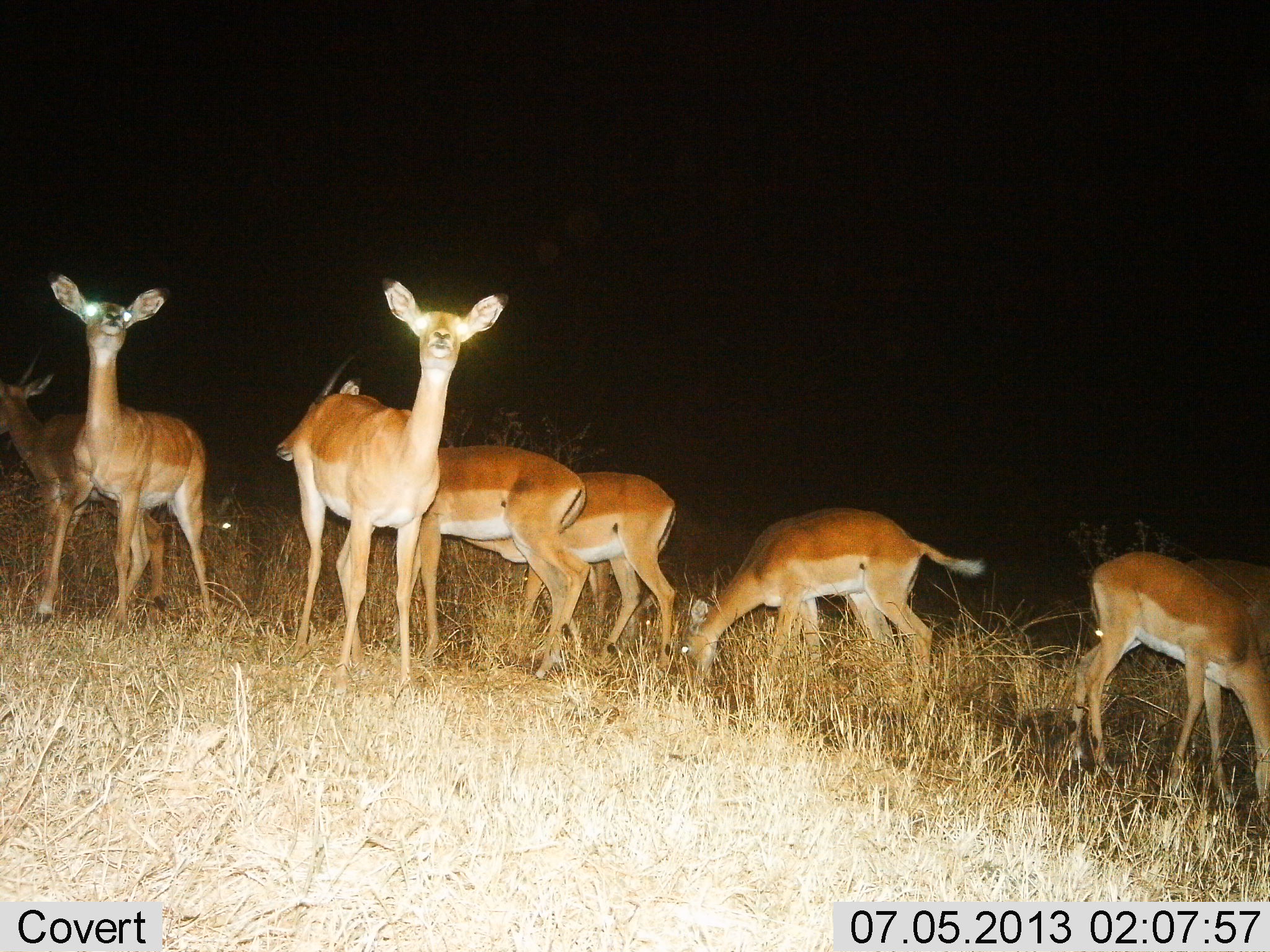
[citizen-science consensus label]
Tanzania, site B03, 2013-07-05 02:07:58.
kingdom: Animalia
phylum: Chordata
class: Mammalia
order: Artiodactyla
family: Bovidae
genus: Aepyceros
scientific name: Aepyceros melampus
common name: impala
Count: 8.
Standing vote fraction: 96%.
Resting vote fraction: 4%.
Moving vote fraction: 8%.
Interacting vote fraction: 0%.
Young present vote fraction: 8%.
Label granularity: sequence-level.